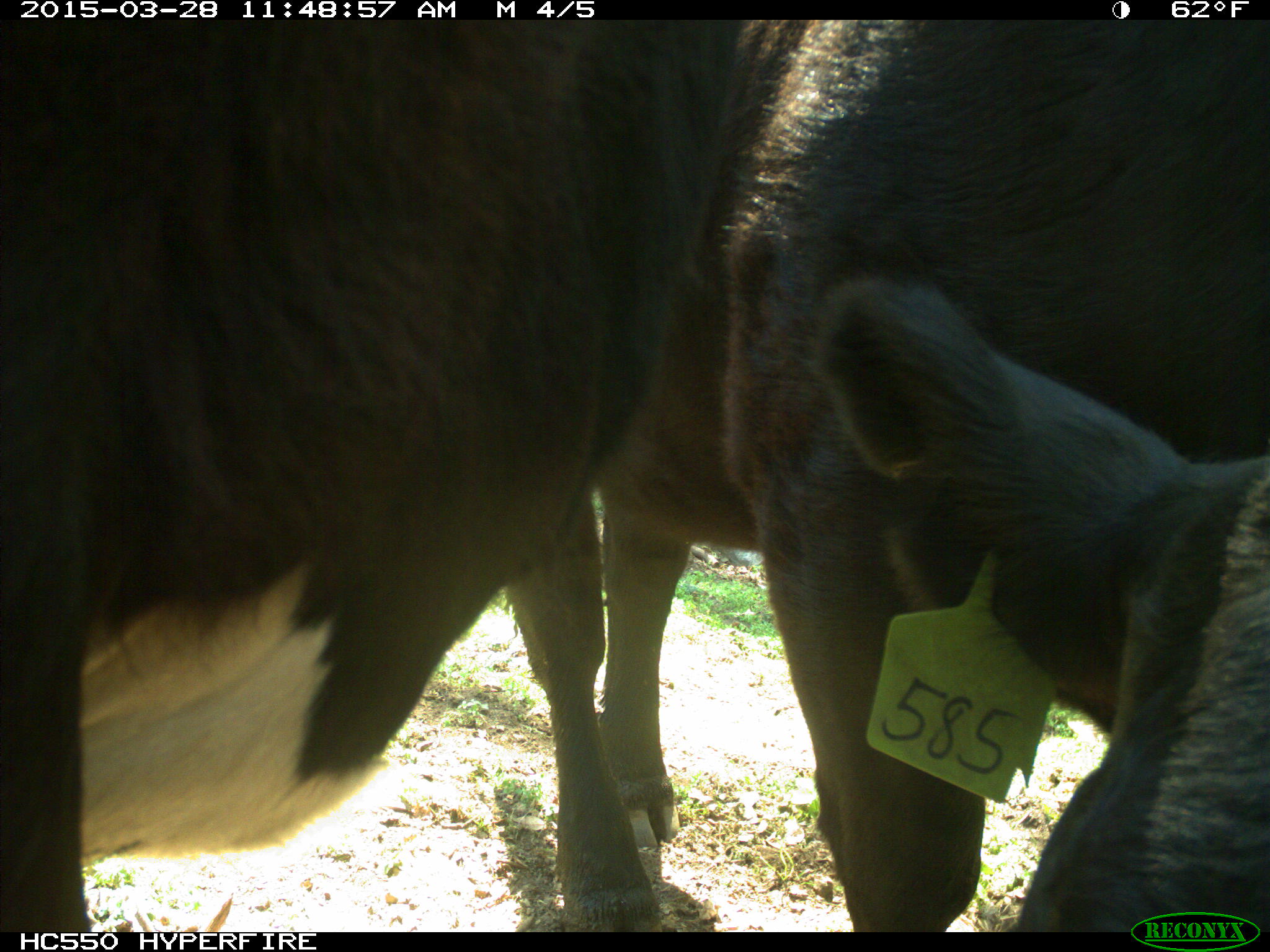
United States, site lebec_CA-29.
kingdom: Animalia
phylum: Chordata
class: Mammalia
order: Artiodactyla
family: Bovidae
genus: Bos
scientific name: Bos taurus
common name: domestic cow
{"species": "Bos taurus (domestic cow)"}